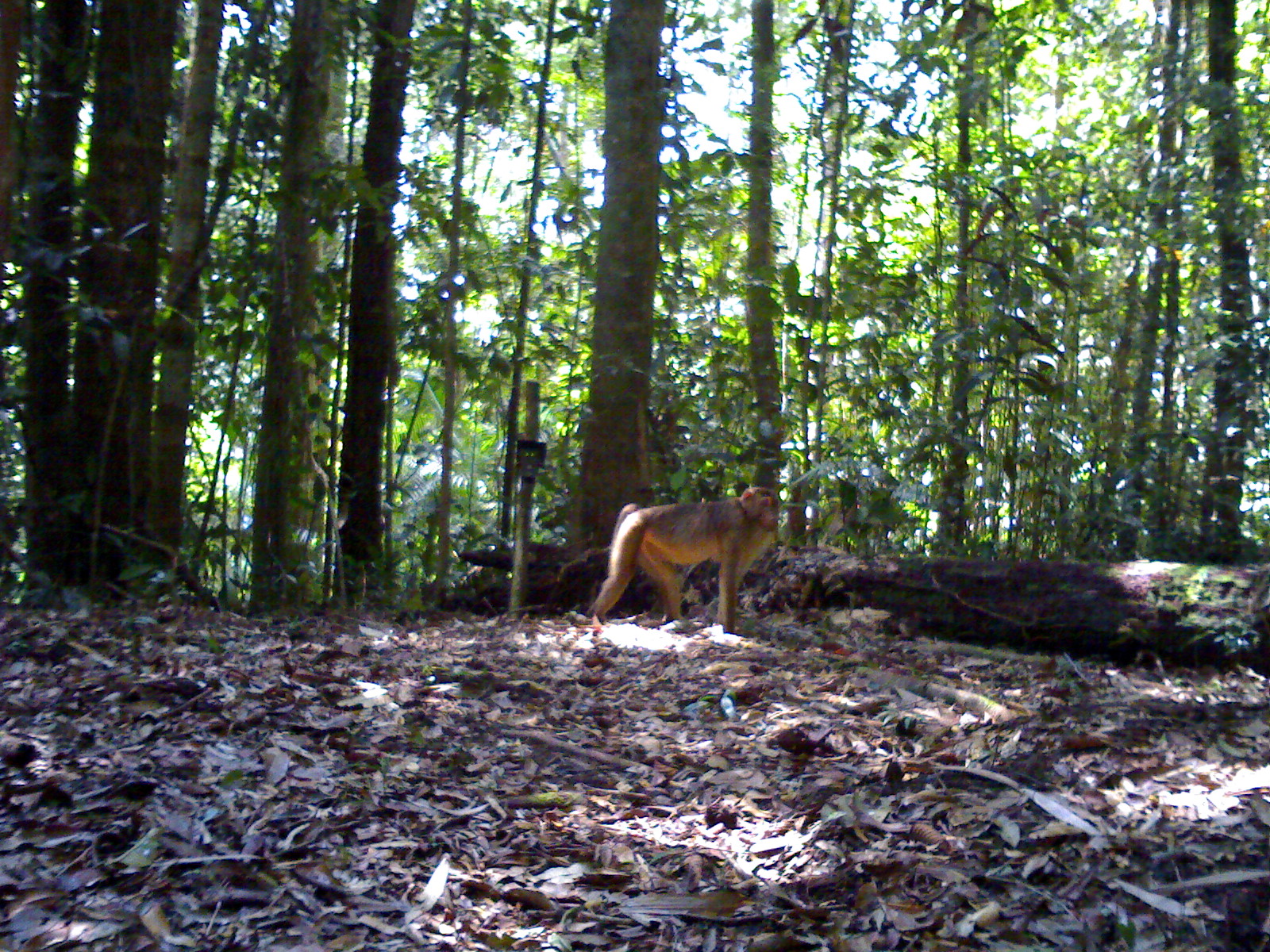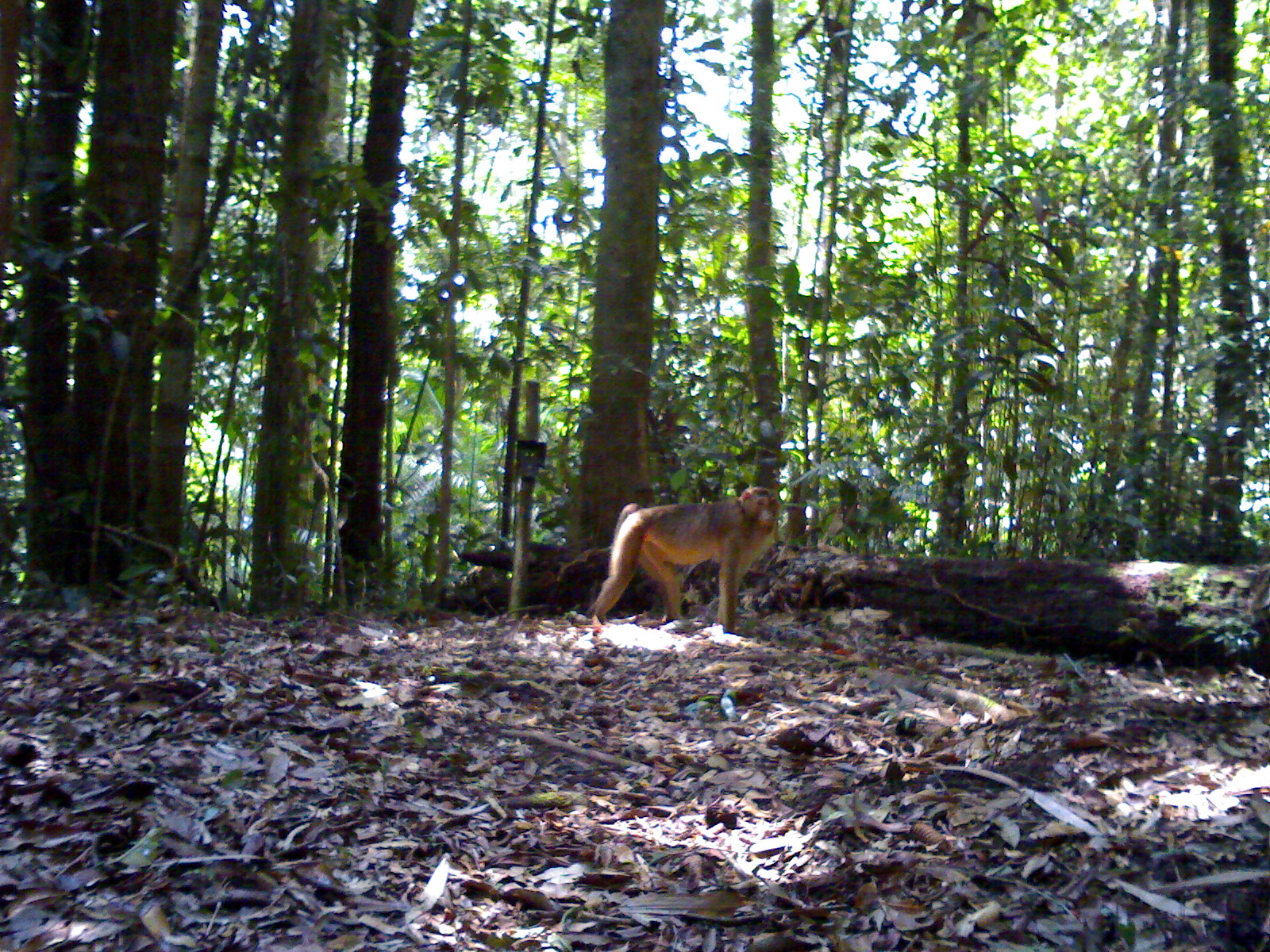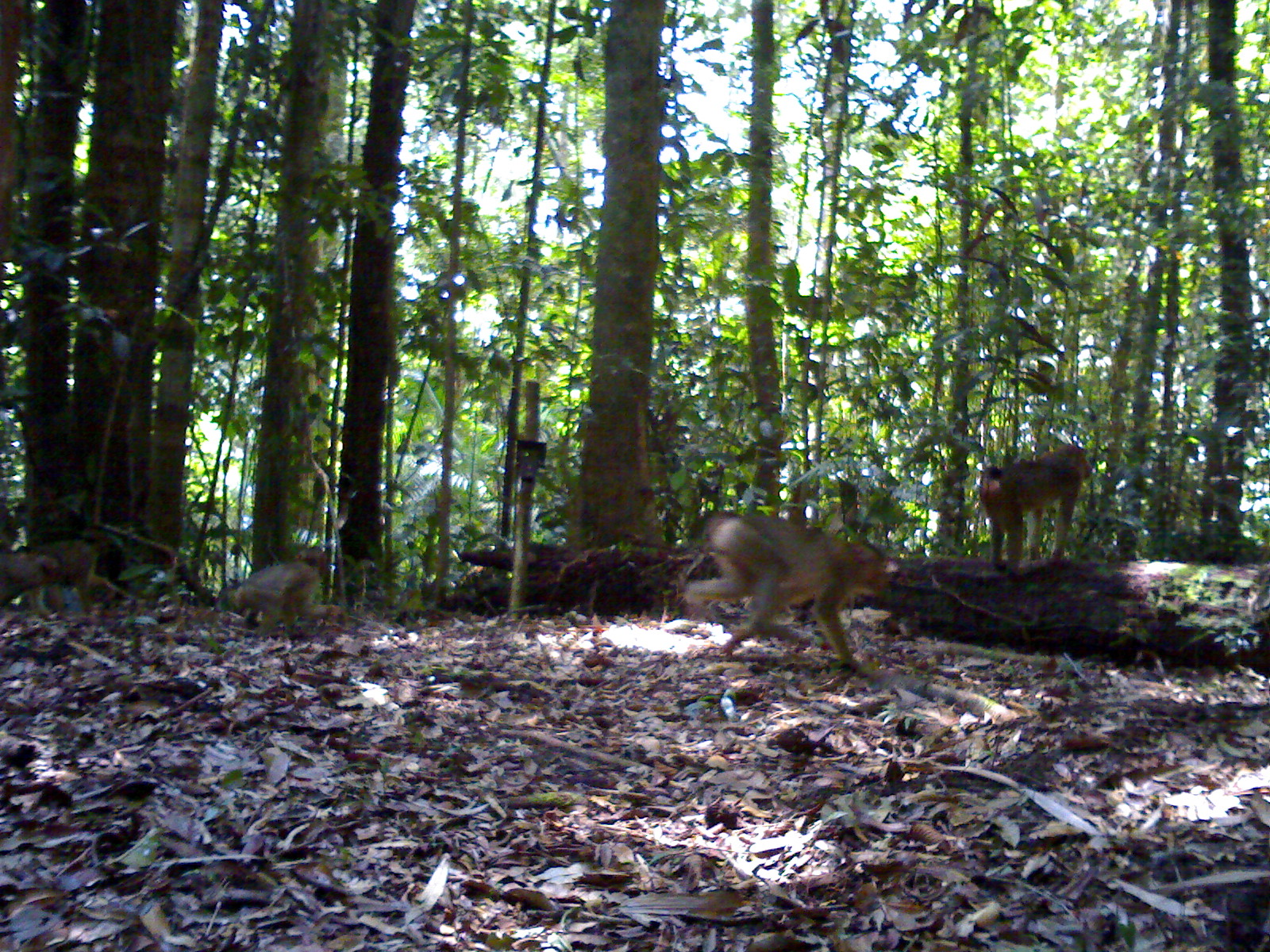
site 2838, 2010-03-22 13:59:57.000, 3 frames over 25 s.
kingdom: Animalia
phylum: Chordata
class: Mammalia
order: Primates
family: Cercopithecidae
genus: Macaca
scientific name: Macaca nemestrina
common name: southern pig-tailed macaque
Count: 1.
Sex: female.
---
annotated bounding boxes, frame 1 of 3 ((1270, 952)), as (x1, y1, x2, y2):
macaca nemestrina: (584, 486, 781, 633)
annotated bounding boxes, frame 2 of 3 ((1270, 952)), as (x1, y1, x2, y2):
macaca nemestrina: (587, 485, 781, 634)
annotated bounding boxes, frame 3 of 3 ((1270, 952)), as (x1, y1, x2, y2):
macaca nemestrina: (684, 512, 888, 685); (981, 444, 1091, 577); (233, 546, 340, 639); (30, 526, 112, 619)